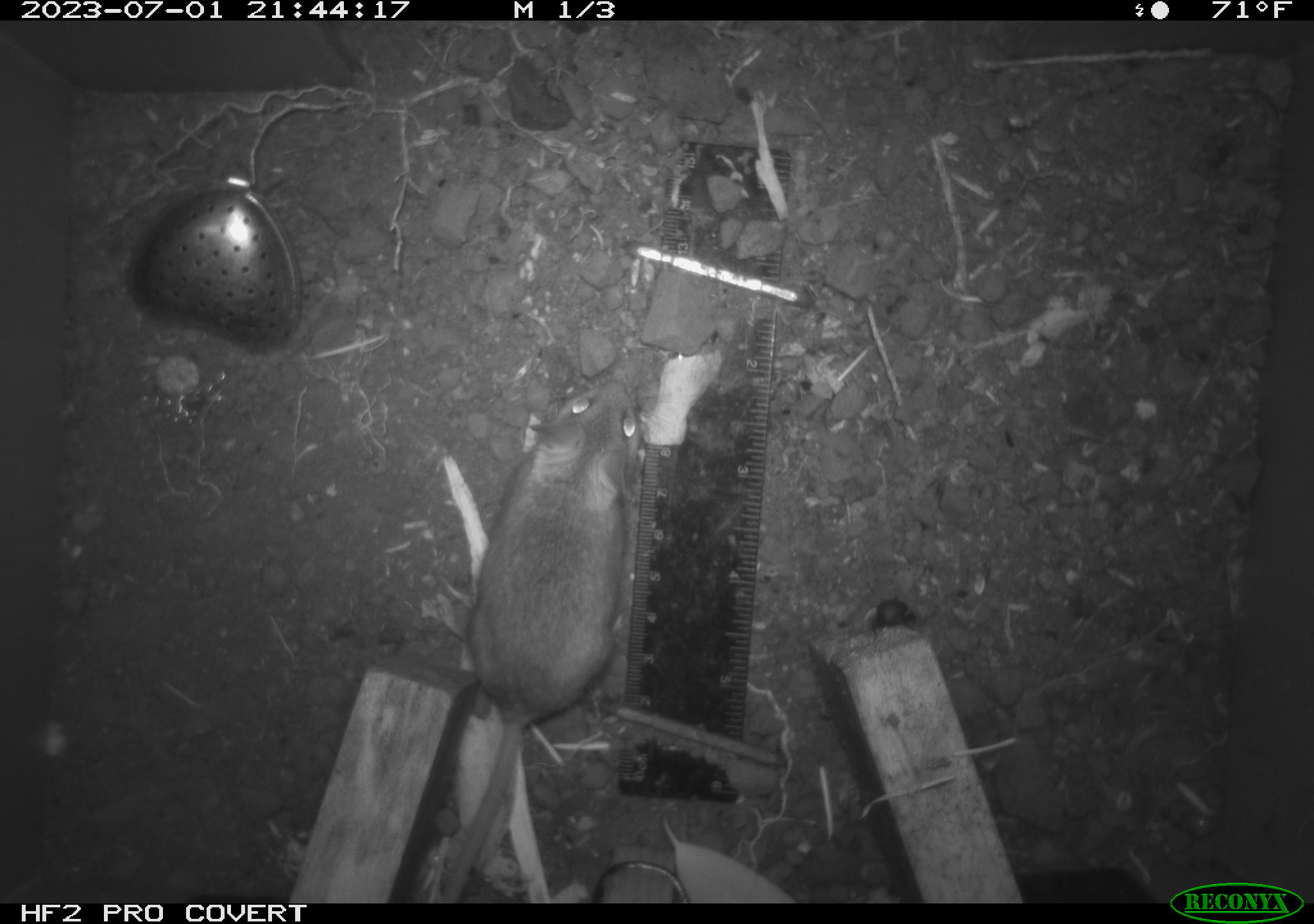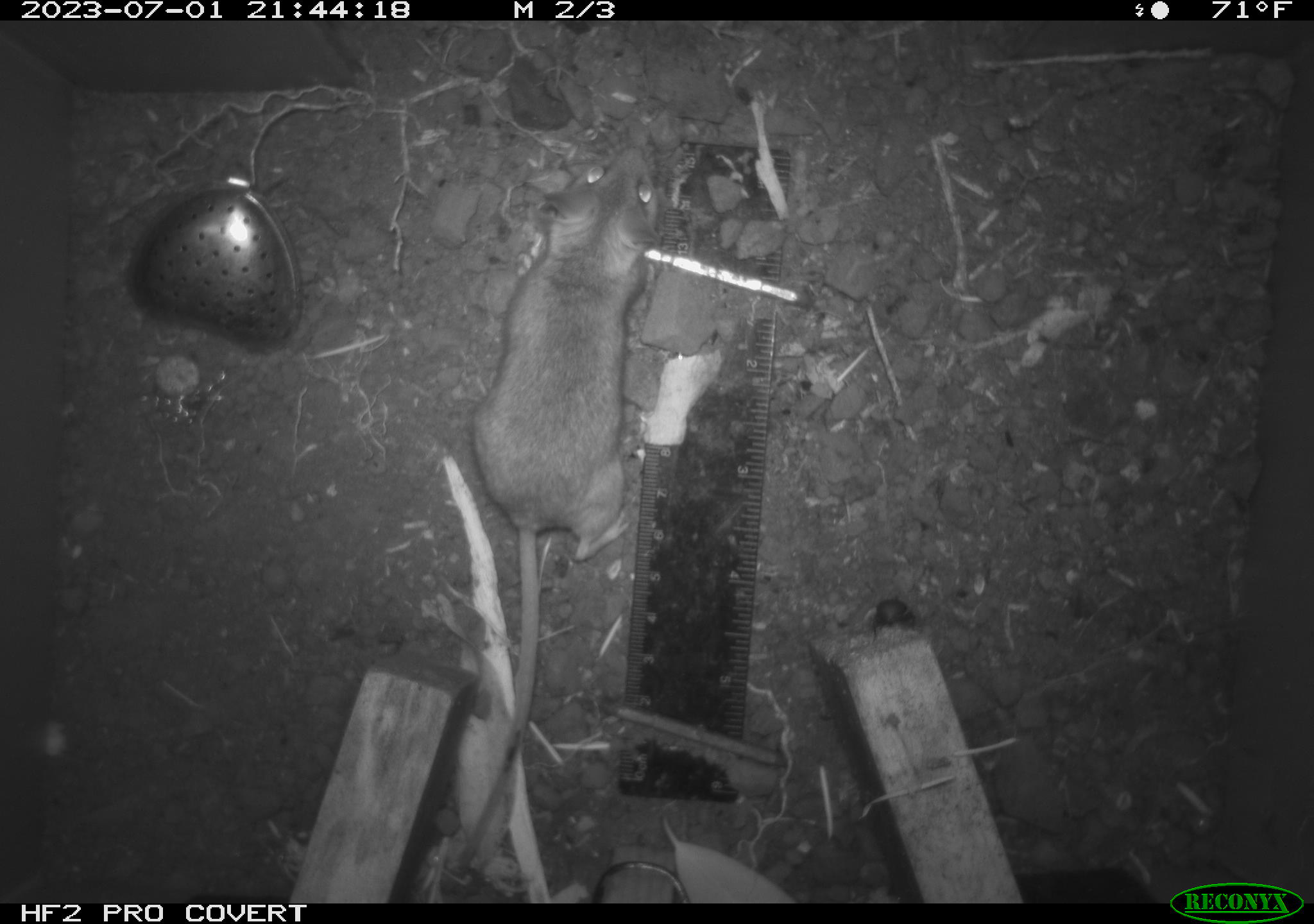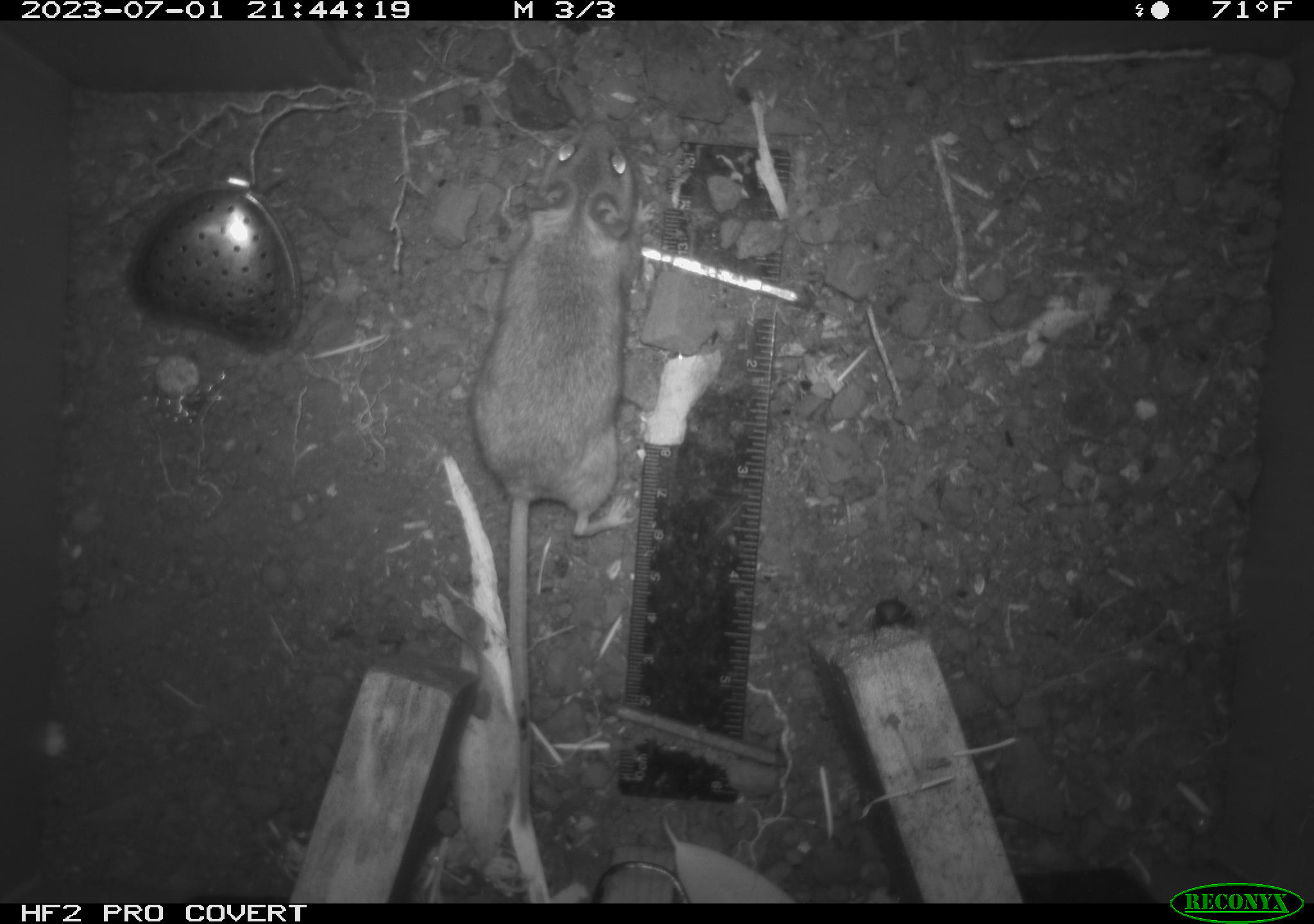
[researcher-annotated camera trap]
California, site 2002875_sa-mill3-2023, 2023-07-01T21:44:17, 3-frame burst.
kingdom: Animalia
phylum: Chordata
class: Mammalia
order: Rodentia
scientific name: Rodentia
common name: mouse species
Mouse species (Rodentia).